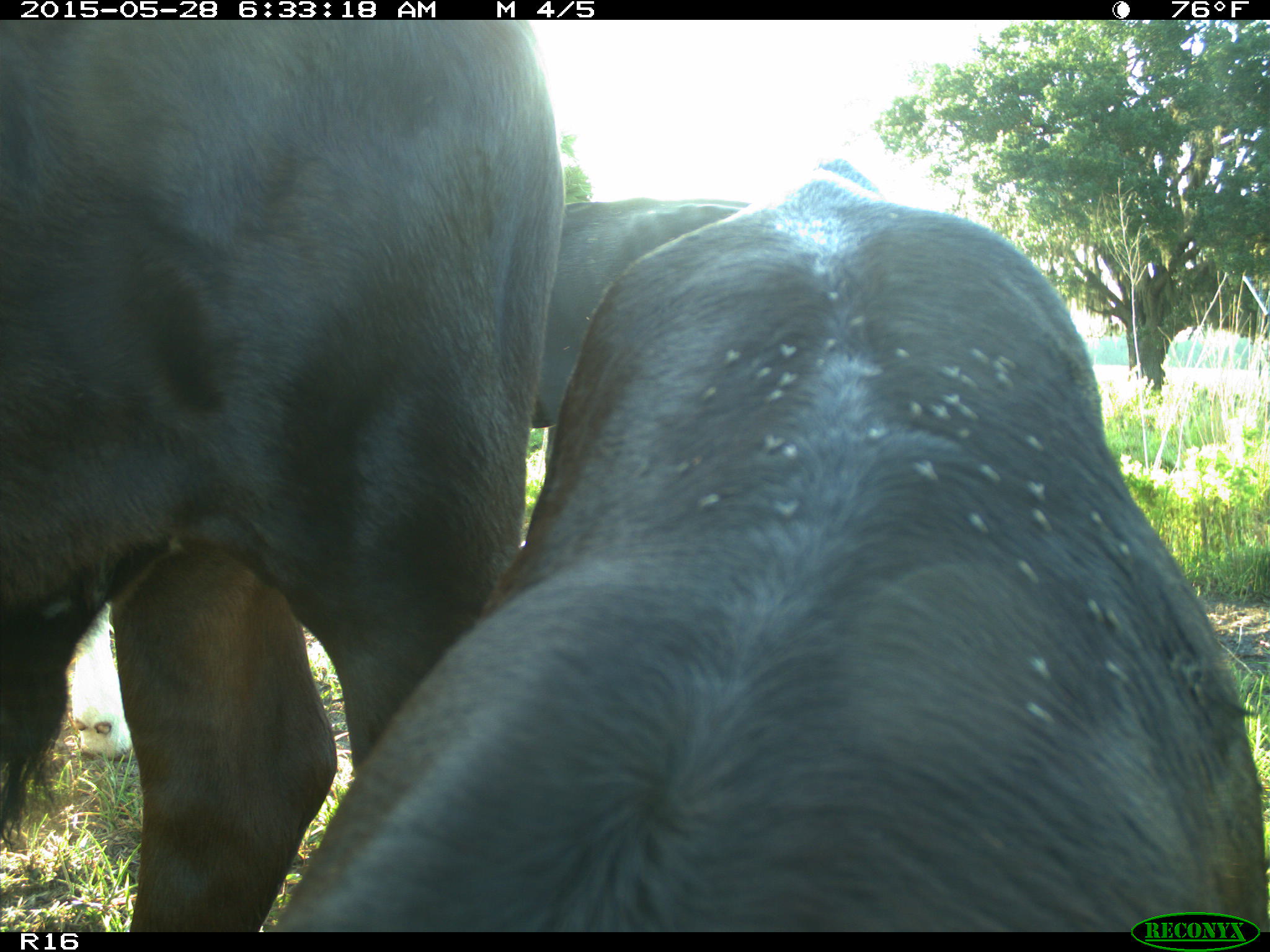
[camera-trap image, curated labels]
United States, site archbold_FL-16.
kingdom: Animalia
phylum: Chordata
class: Mammalia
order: Artiodactyla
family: Bovidae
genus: Bos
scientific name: Bos taurus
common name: domestic cow